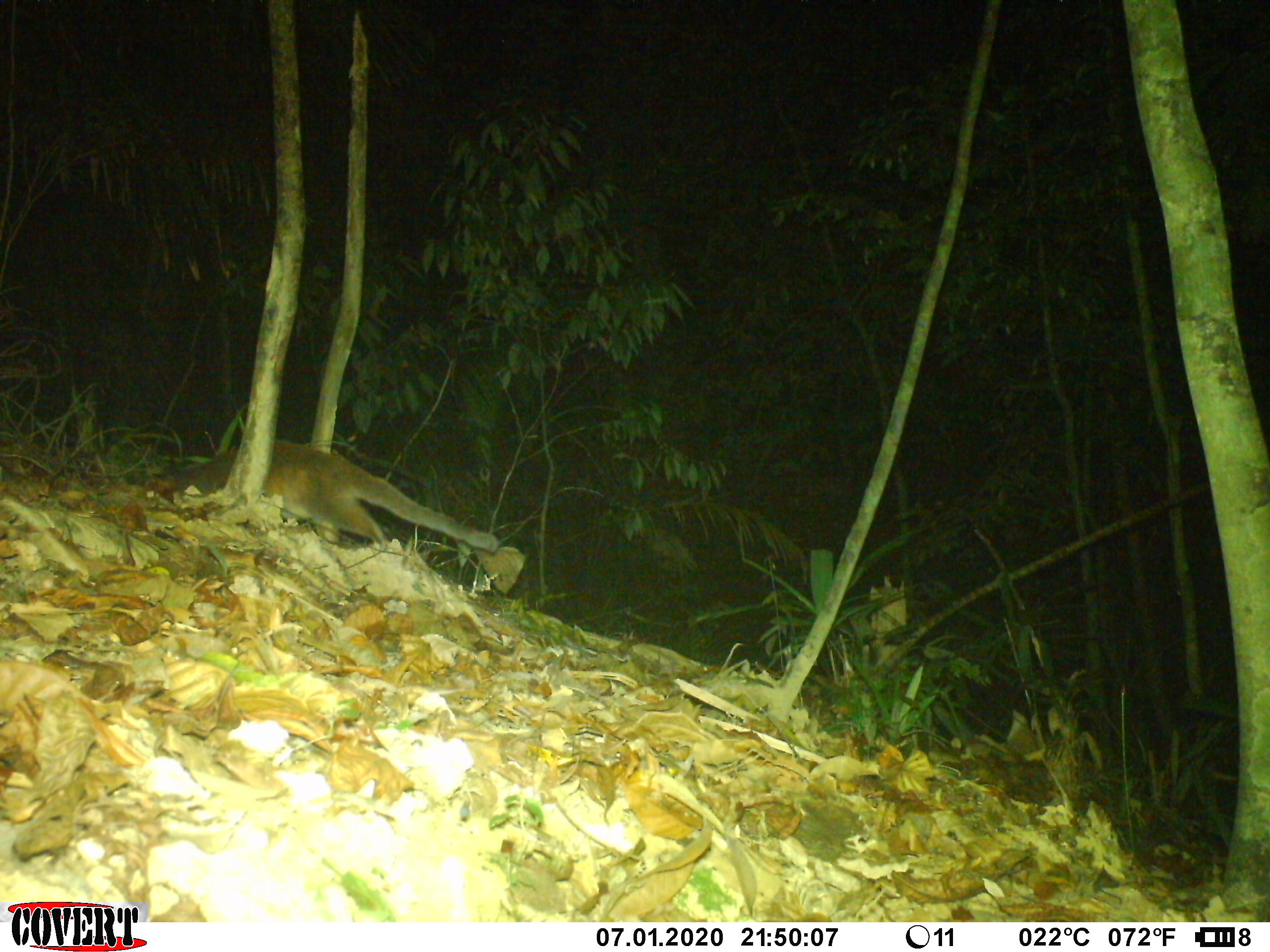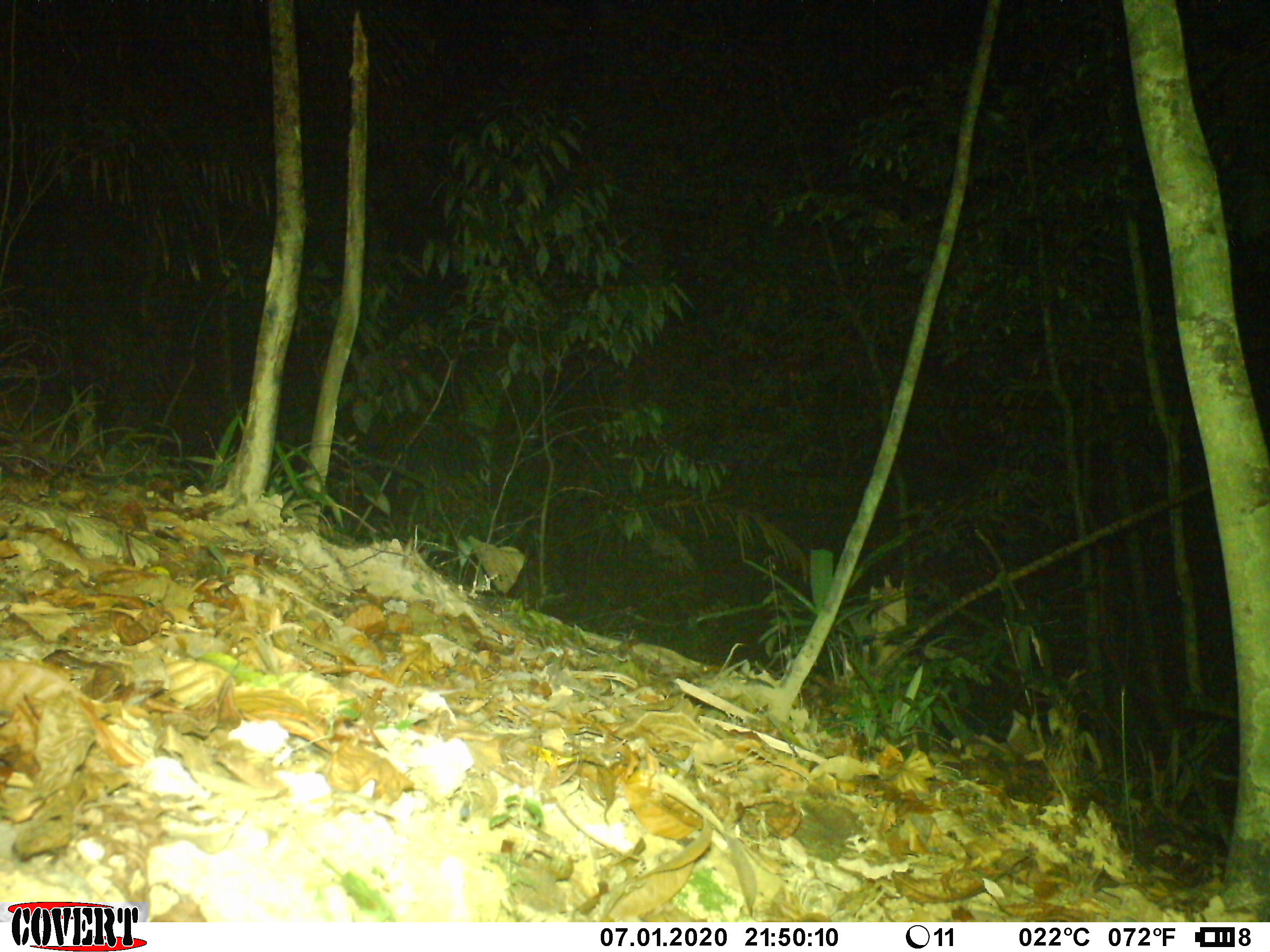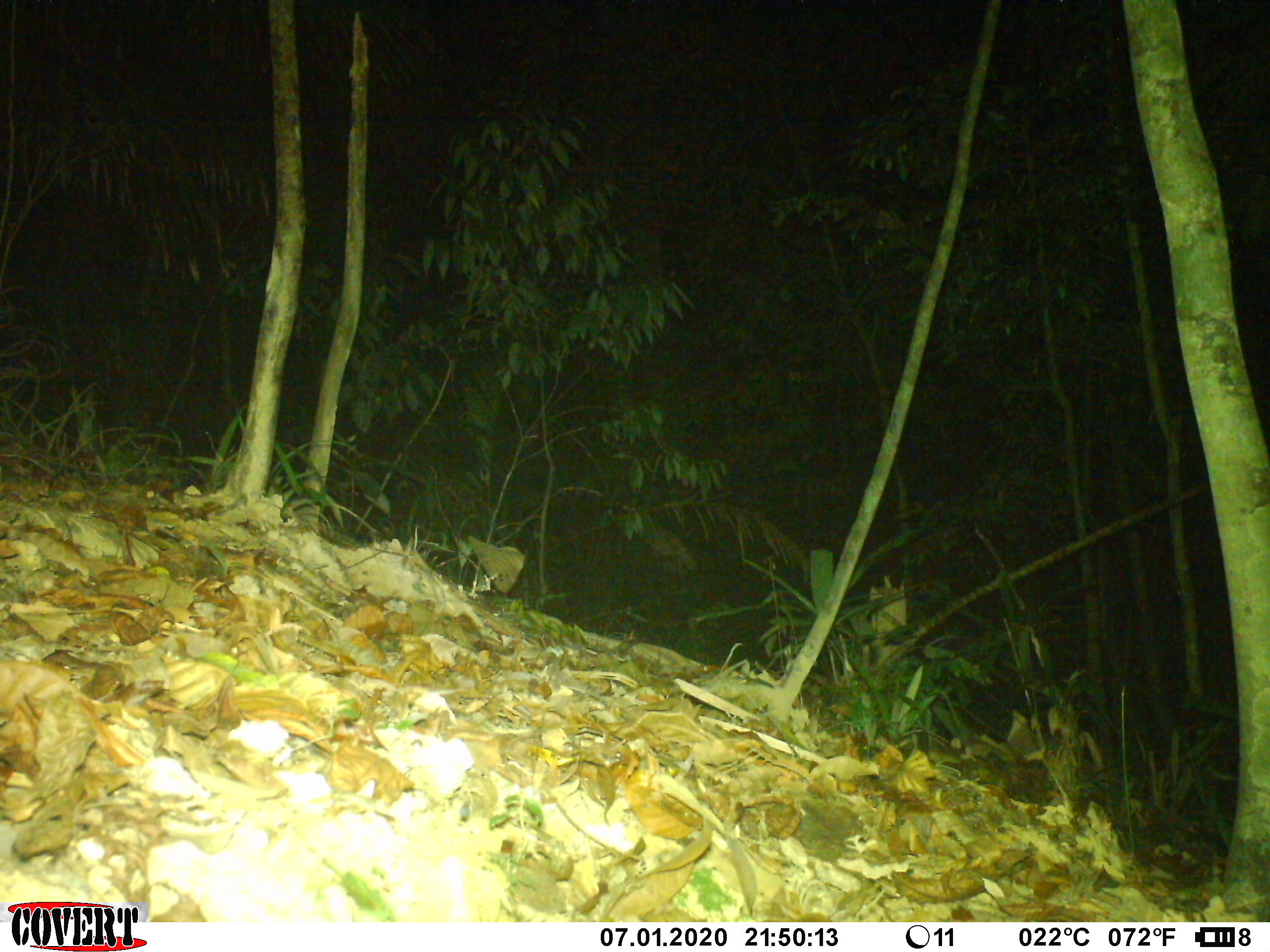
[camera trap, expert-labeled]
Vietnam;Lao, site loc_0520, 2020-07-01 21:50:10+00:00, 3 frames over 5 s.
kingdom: Animalia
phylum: Chordata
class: Mammalia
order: Carnivora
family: Viverridae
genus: Paguma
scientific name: Paguma larvata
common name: masked palm civet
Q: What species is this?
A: Masked palm civet (Paguma larvata).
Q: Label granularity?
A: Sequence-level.